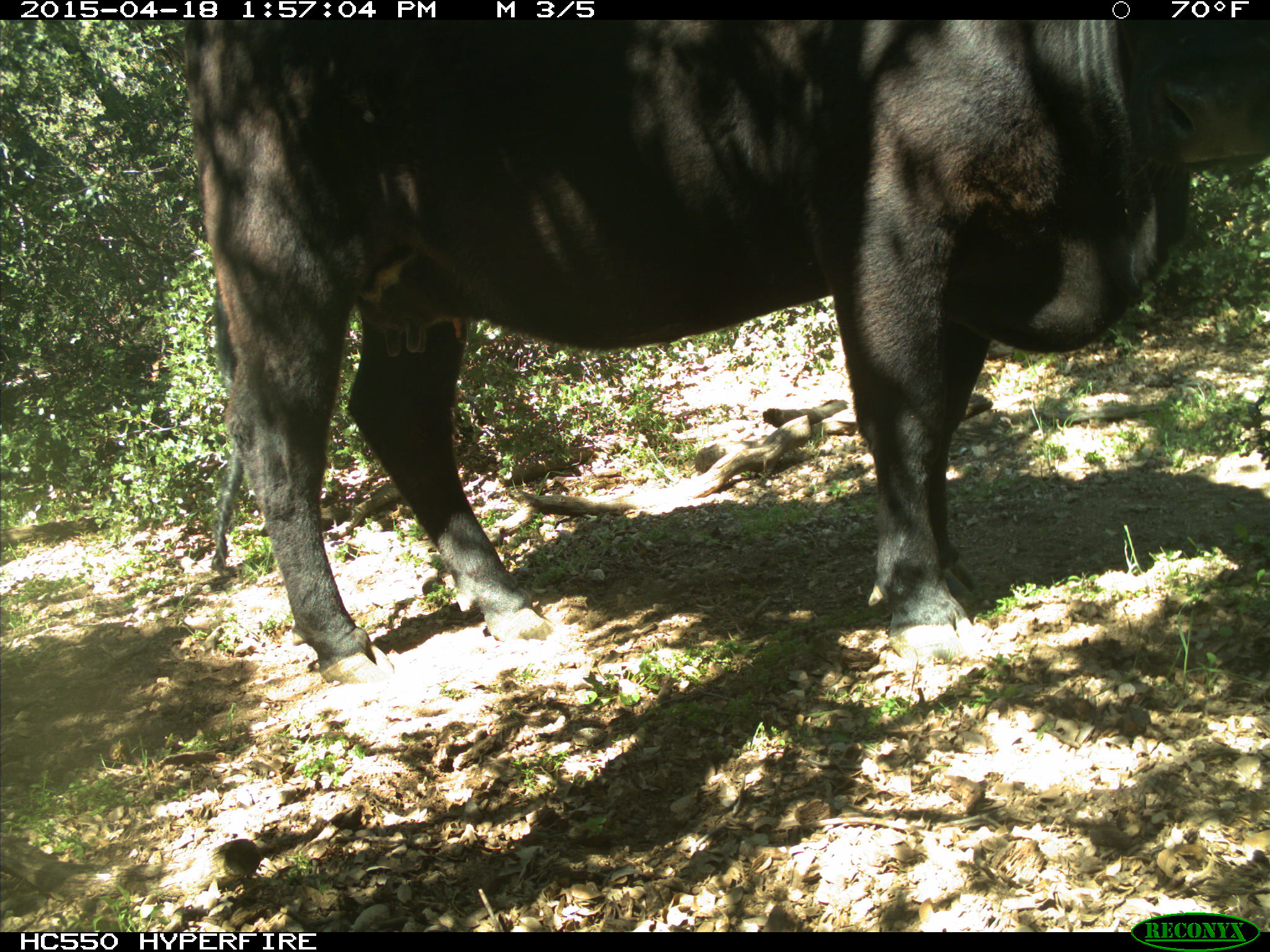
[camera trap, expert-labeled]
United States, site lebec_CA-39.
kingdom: Animalia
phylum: Chordata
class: Mammalia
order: Artiodactyla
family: Bovidae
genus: Bos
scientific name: Bos taurus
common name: domestic cow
Bos taurus (domestic cow).